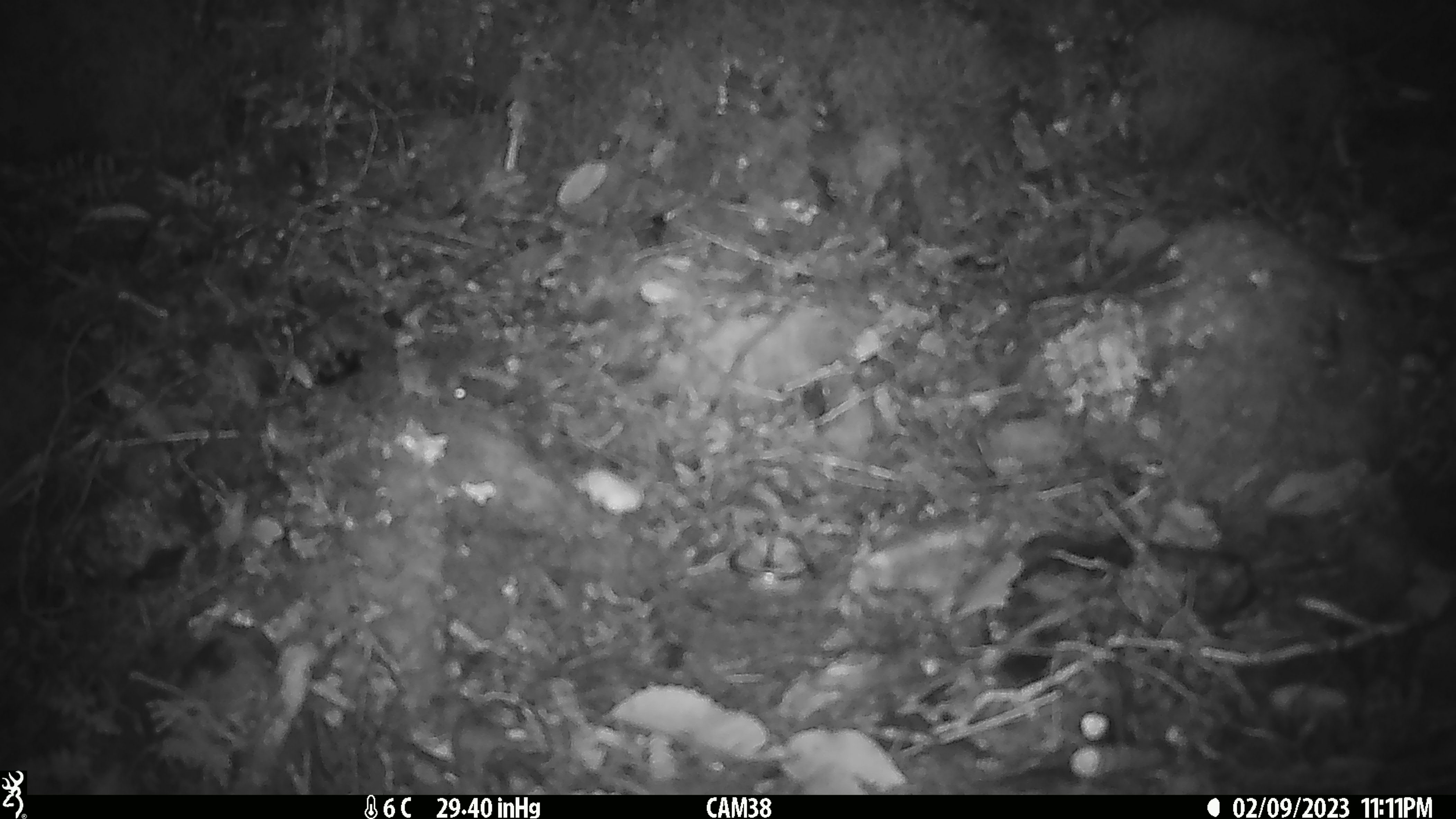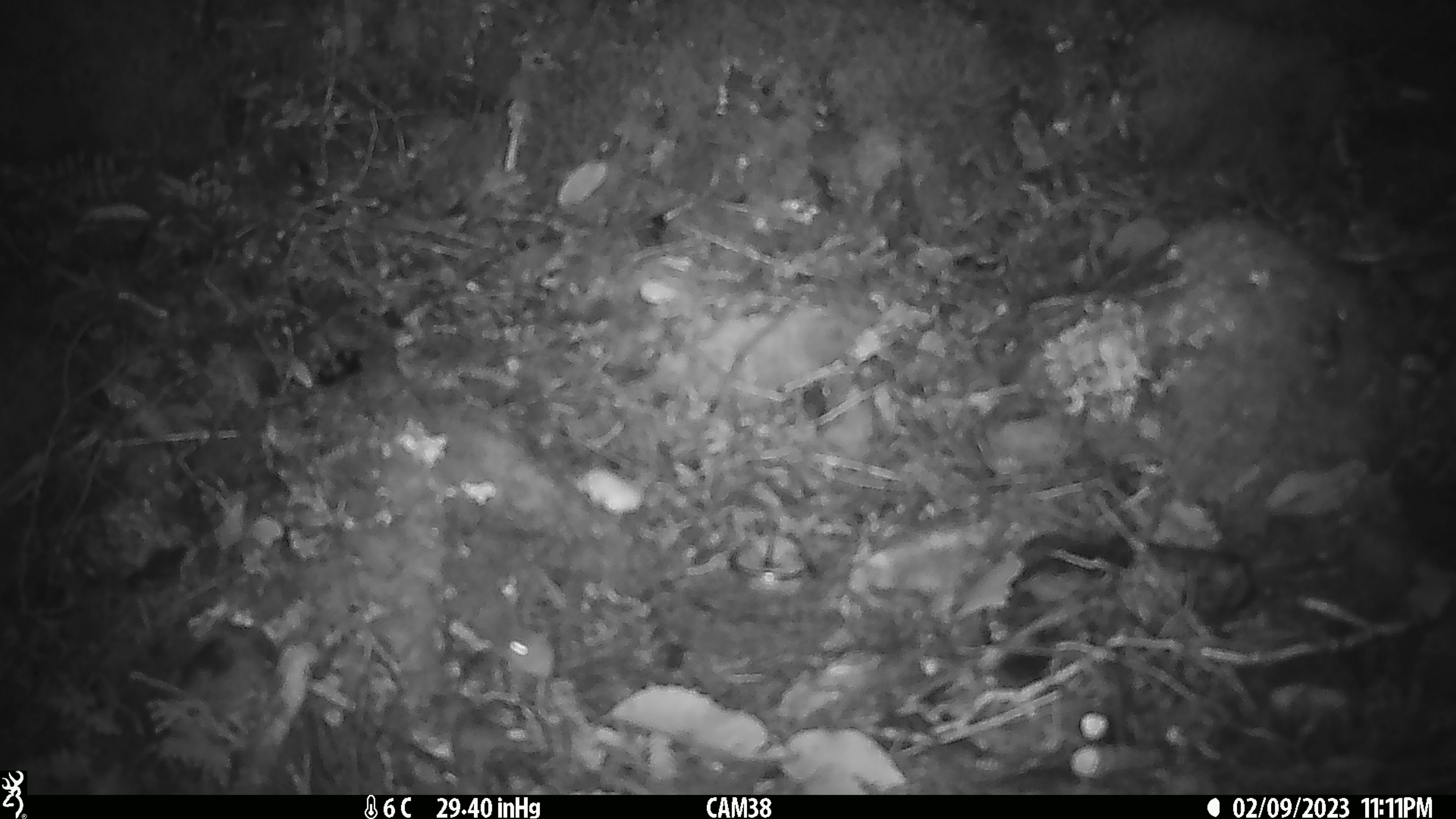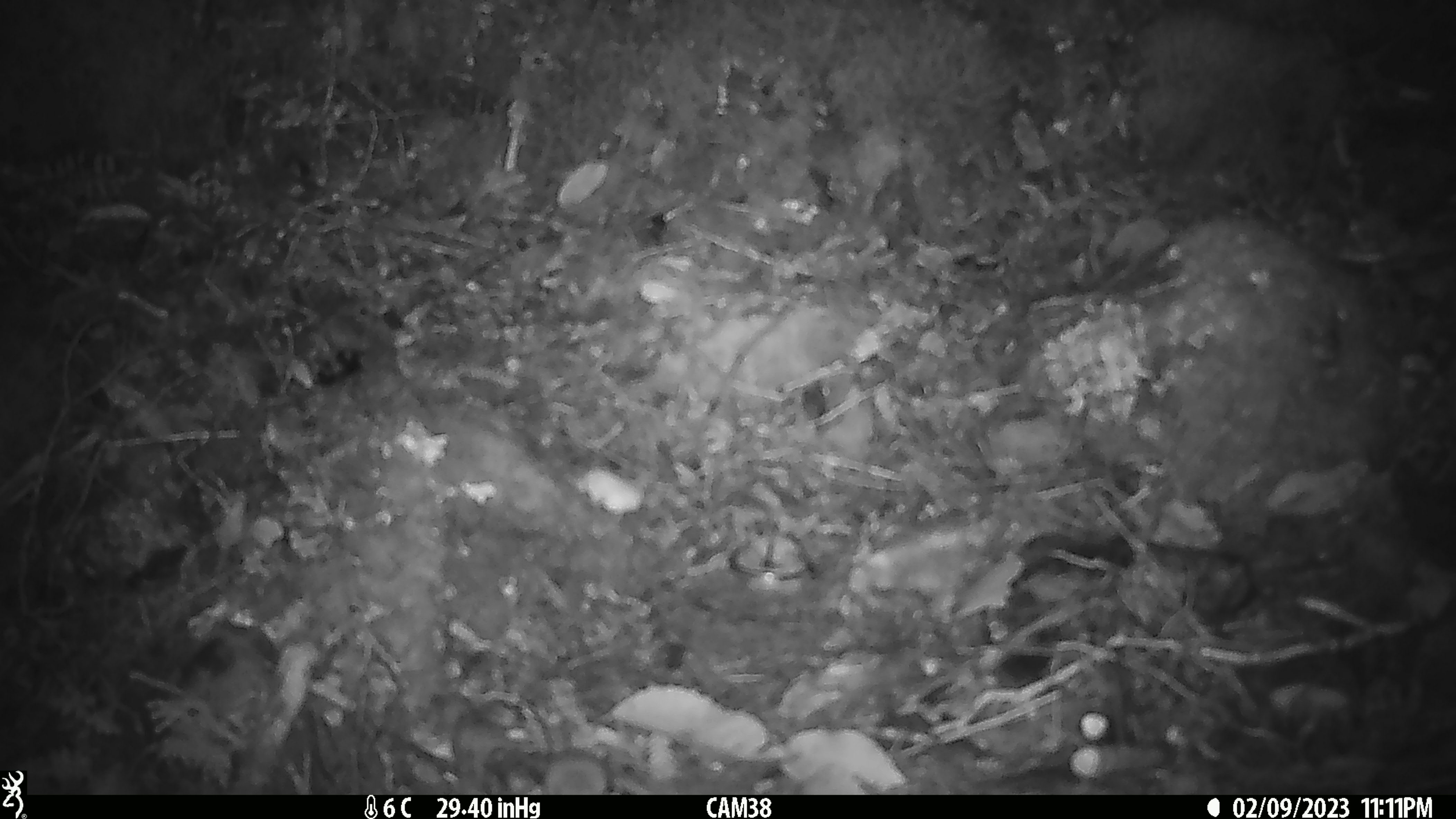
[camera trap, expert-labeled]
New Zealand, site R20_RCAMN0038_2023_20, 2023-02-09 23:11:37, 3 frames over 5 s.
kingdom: Animalia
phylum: Chordata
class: Mammalia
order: Rodentia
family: Muridae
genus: Mus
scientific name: Mus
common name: mouse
Mouse (Mus).